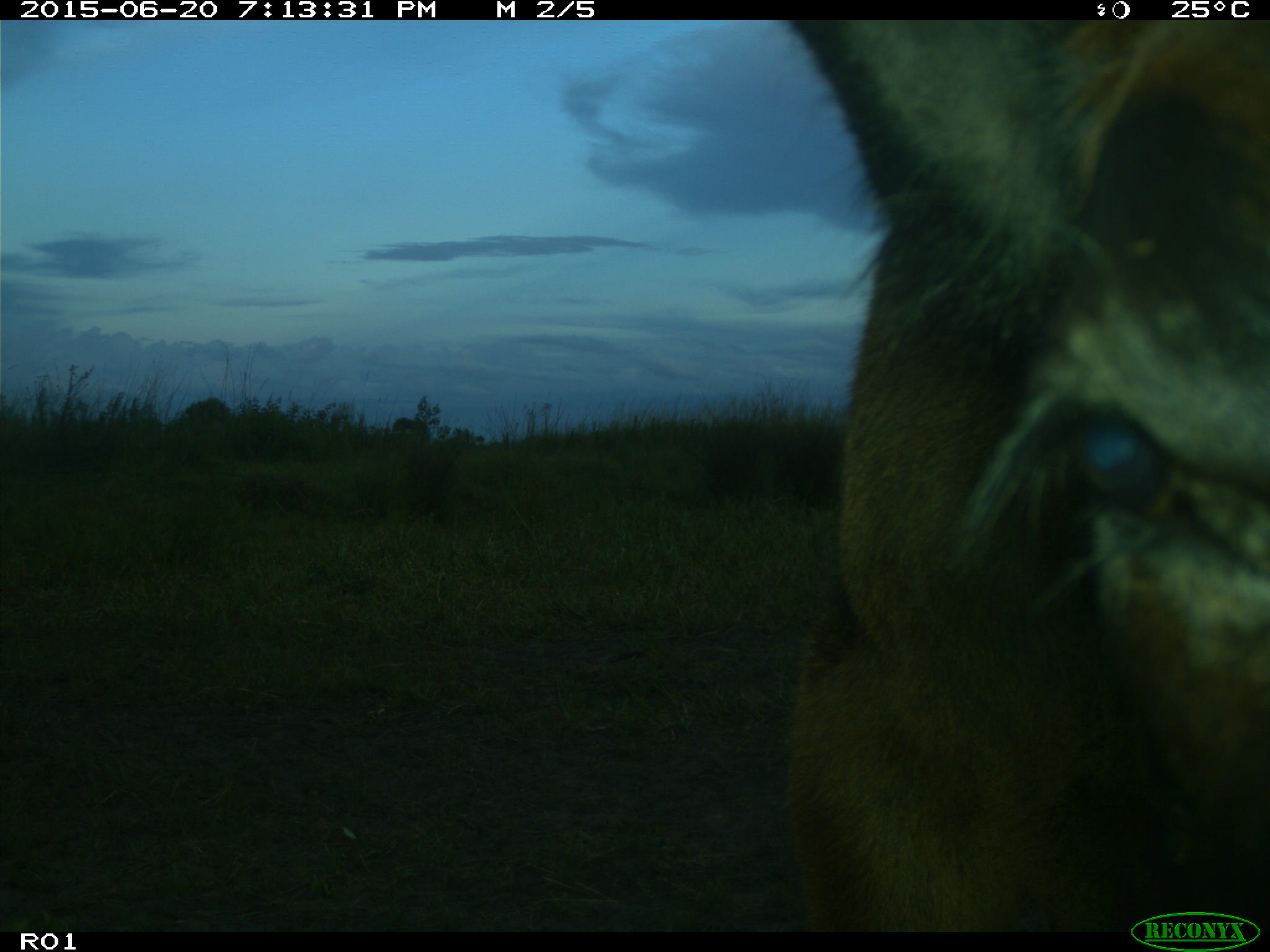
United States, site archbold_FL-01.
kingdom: Animalia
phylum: Chordata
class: Mammalia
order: Artiodactyla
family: Bovidae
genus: Bos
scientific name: Bos taurus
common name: domestic cow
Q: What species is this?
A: Bos taurus (domestic cow).